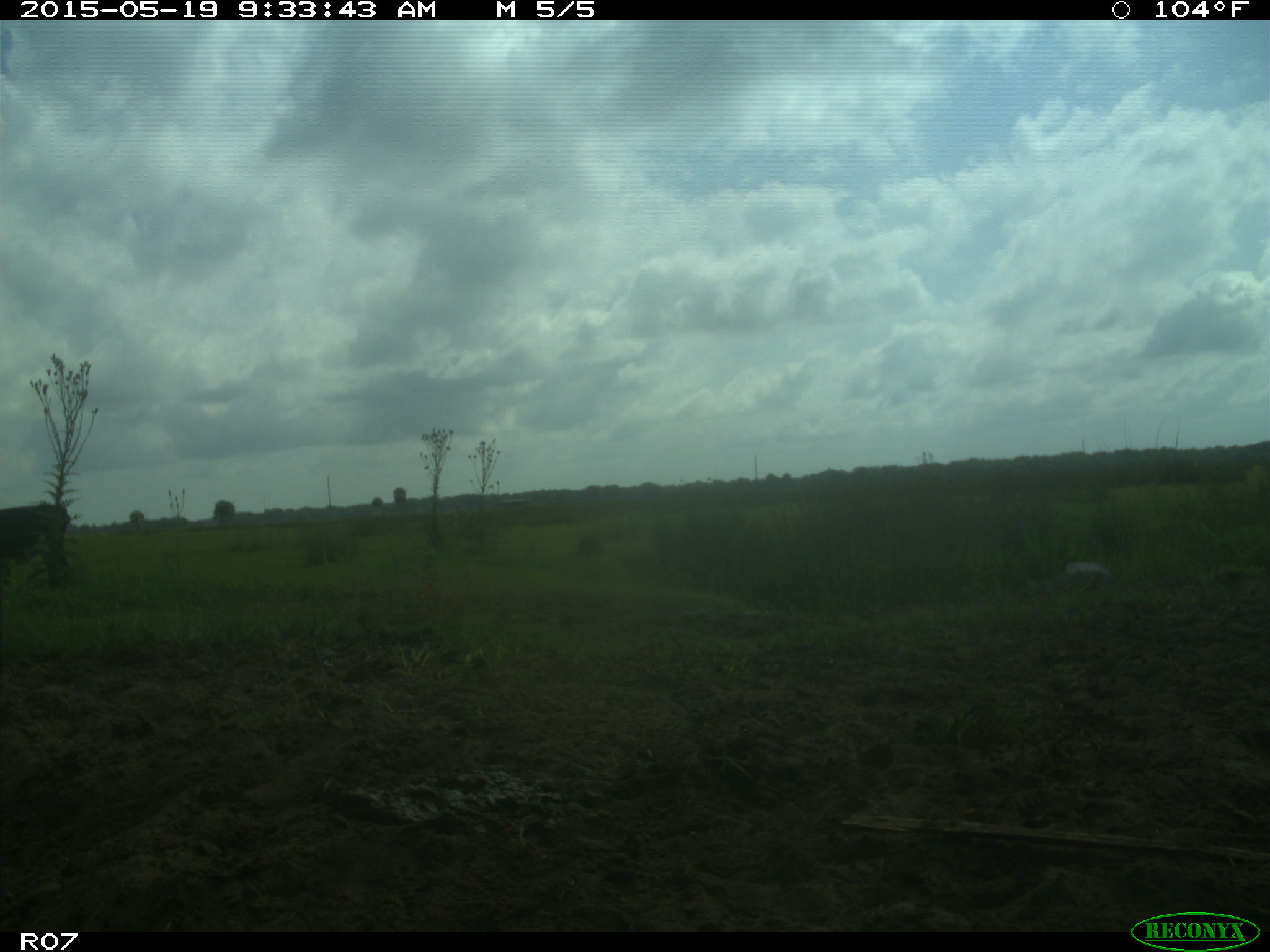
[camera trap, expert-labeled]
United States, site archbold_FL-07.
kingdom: Animalia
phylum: Chordata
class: Mammalia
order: Artiodactyla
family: Bovidae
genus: Bos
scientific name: Bos taurus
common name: domestic cow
Bos taurus (domestic cow).